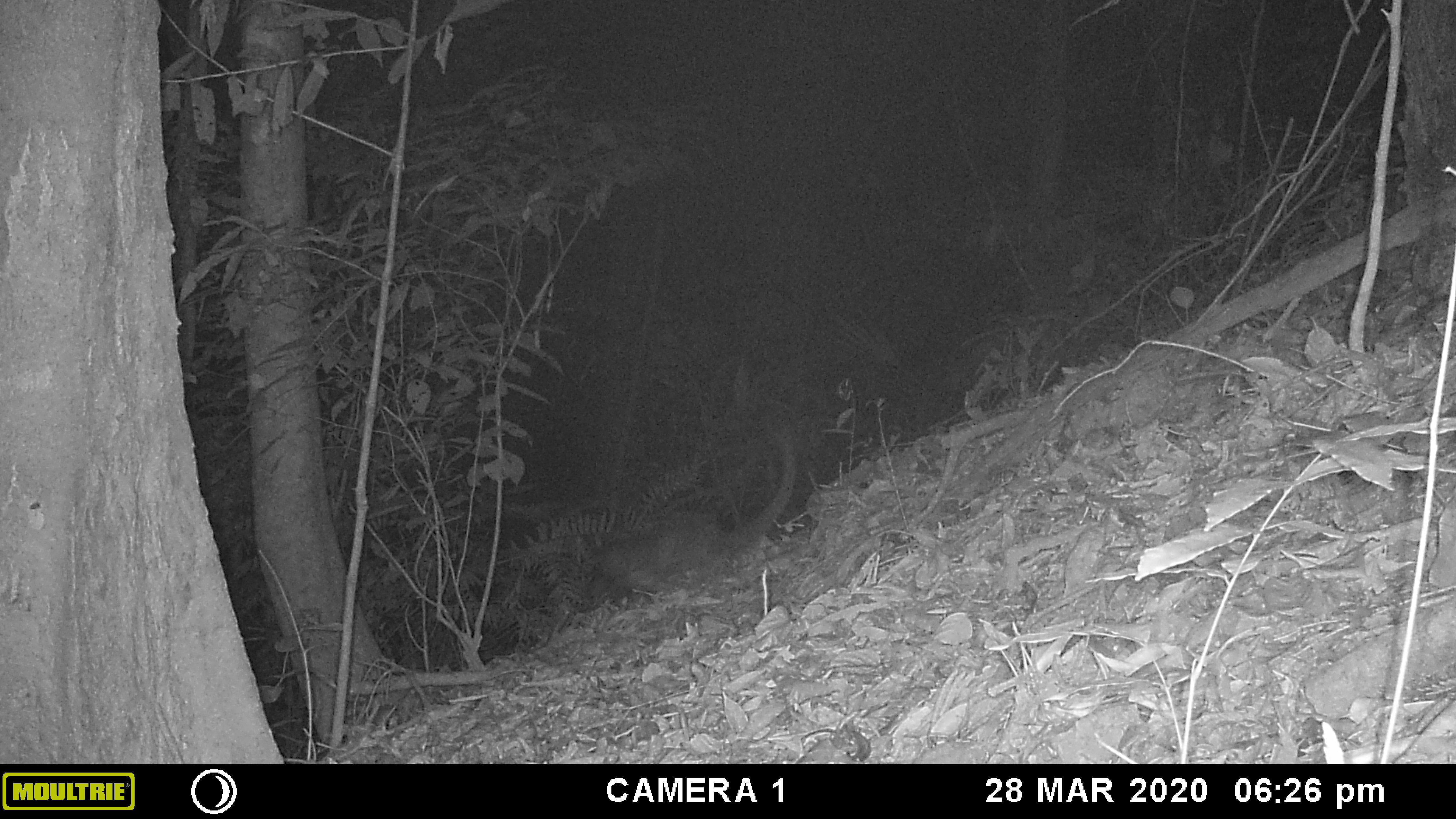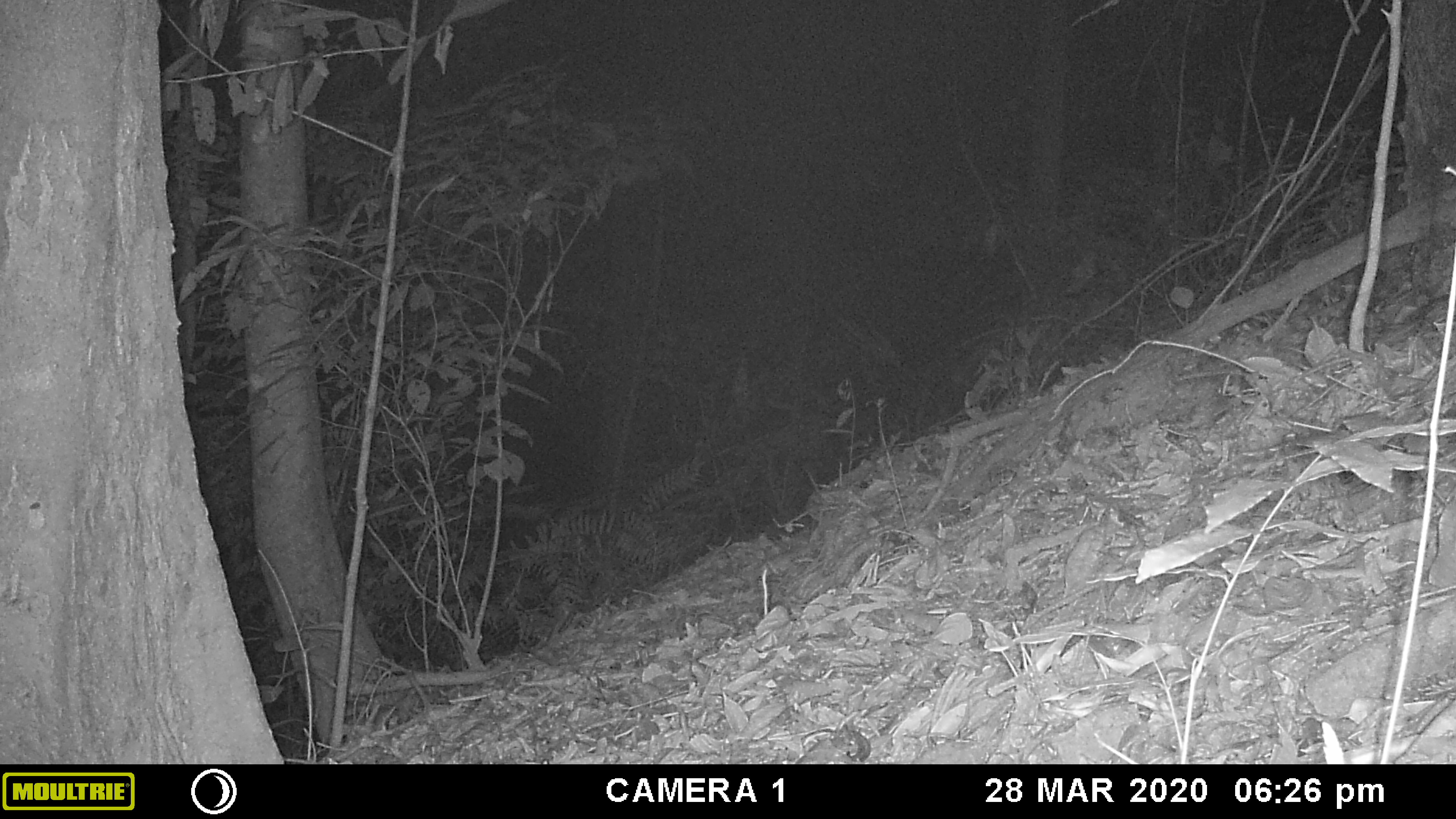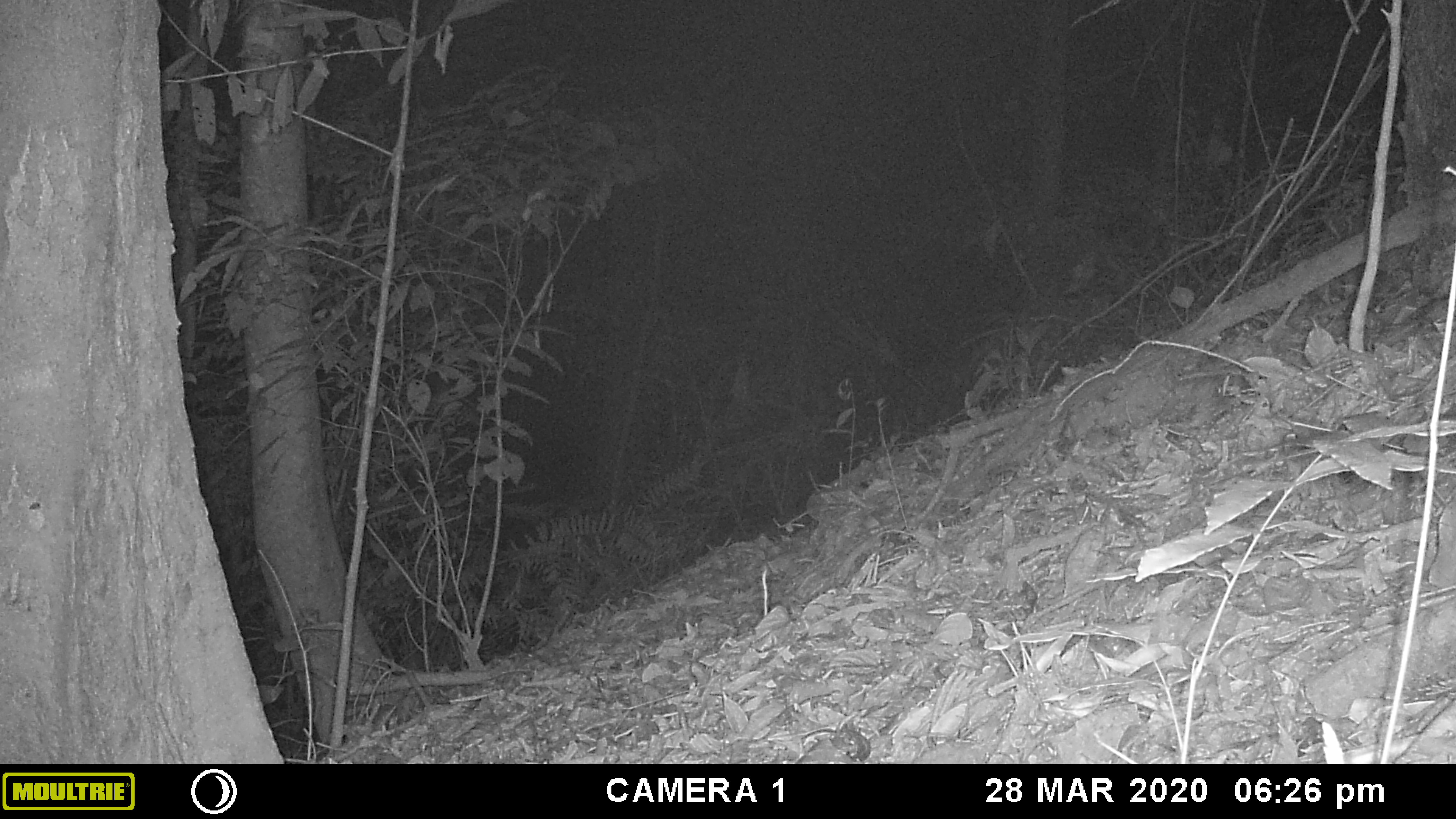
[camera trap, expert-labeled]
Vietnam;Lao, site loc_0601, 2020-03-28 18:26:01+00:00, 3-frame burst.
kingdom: Animalia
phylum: Chordata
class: Mammalia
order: Carnivora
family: Viverridae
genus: Paguma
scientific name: Paguma larvata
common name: masked palm civet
Masked palm civet (Paguma larvata). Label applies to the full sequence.